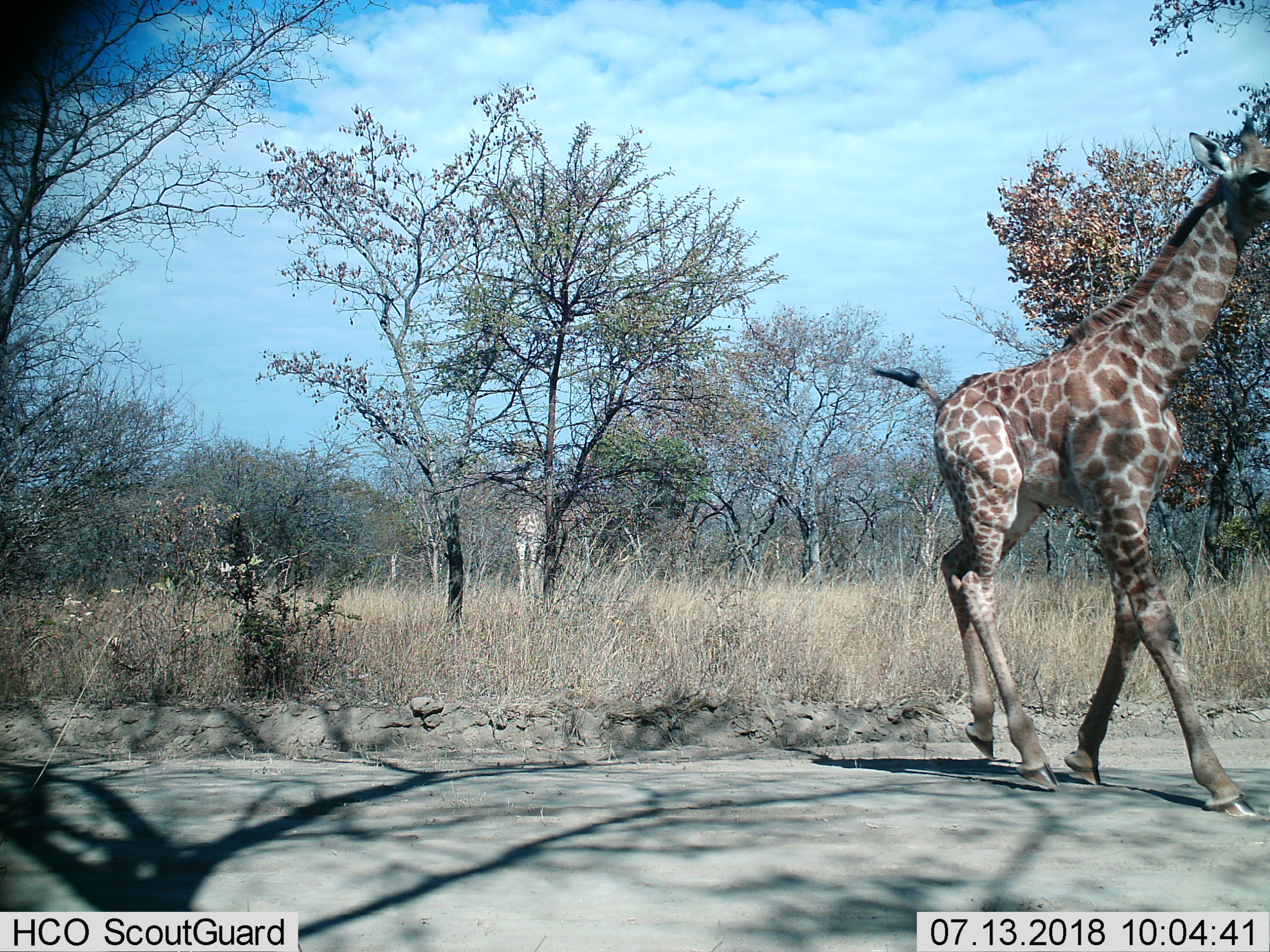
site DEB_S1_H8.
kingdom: Animalia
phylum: Chordata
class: Mammalia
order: Artiodactyla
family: Giraffidae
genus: Giraffa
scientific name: Giraffa camelopardalis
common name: giraffe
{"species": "giraffe (Giraffa camelopardalis)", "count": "2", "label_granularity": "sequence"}